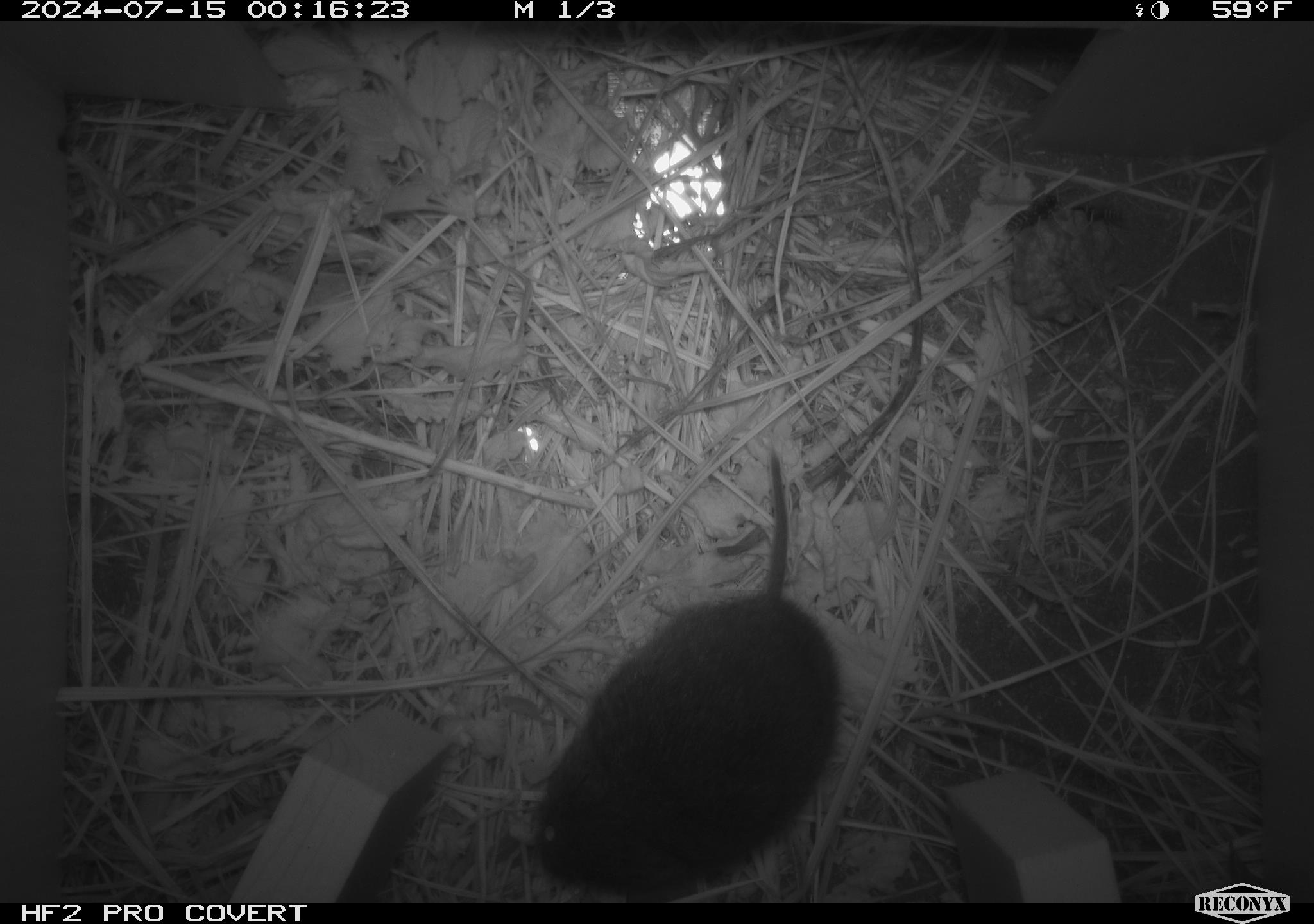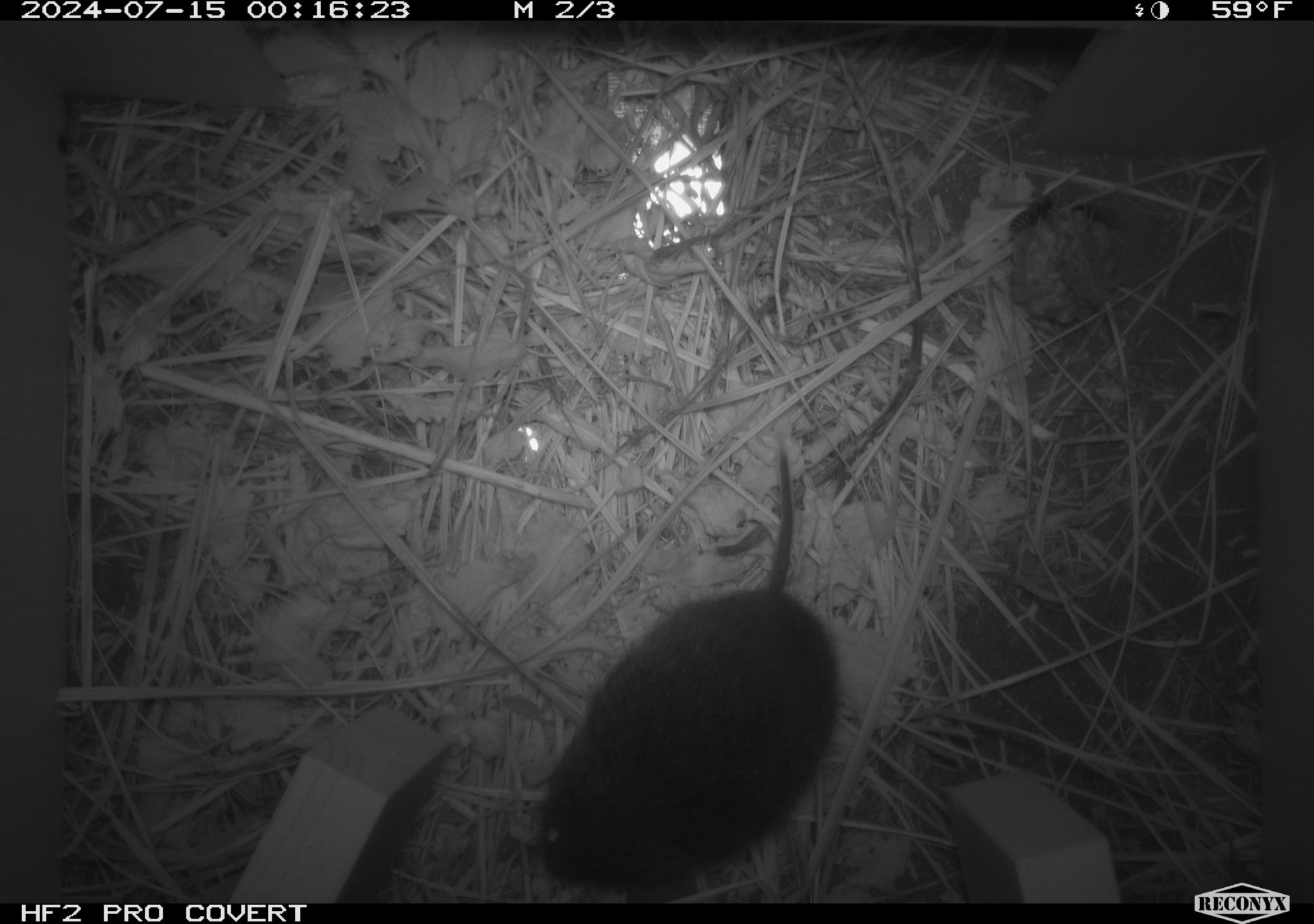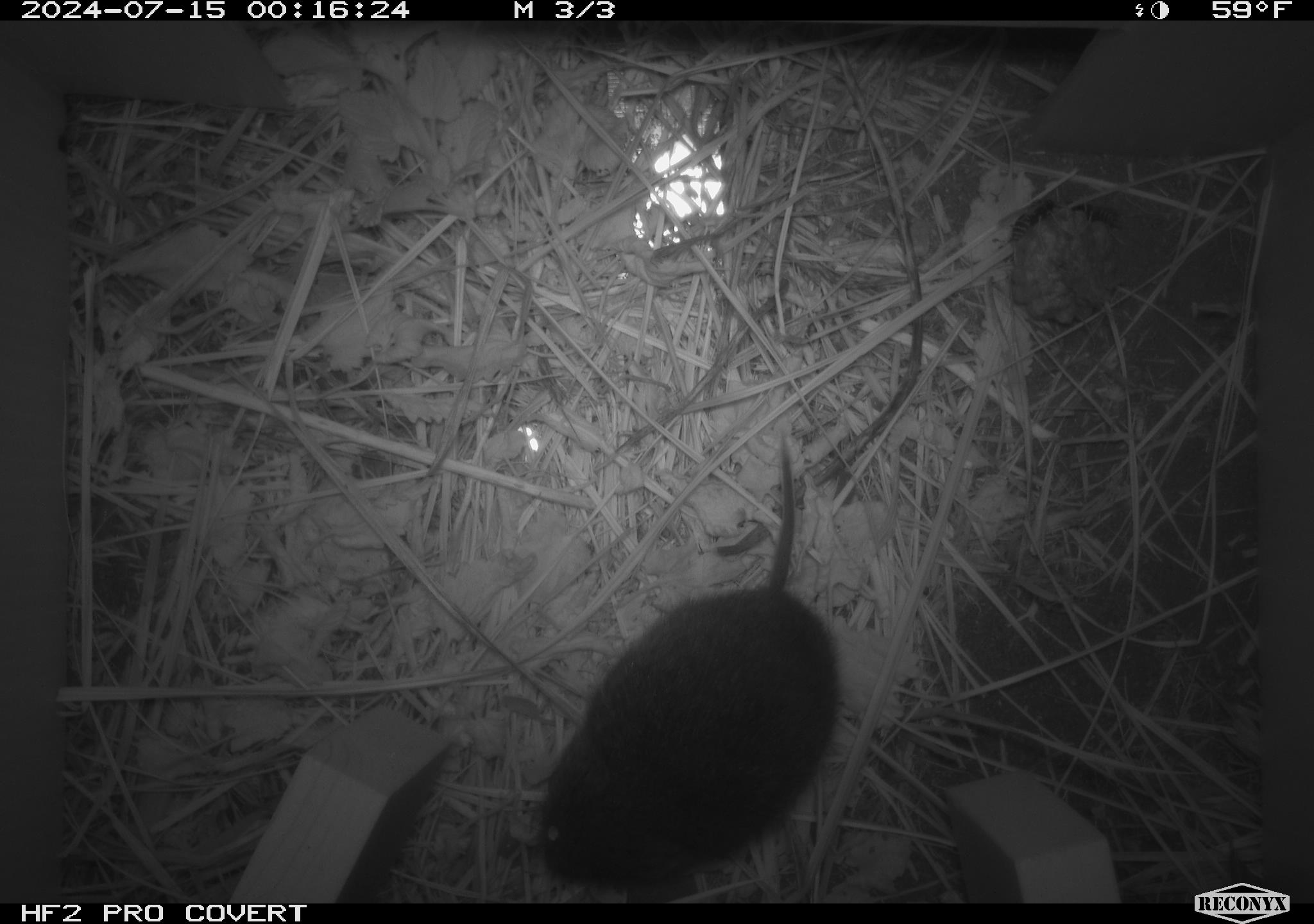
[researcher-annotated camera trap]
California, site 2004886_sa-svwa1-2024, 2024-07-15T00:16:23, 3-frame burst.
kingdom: Animalia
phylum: Arthropoda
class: Insecta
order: Hymenoptera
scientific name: Hymenoptera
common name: ants, bees, wasps, and sawflies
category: hymenoptera order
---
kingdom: Animalia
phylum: Chordata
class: Mammalia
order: Rodentia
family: Cricetidae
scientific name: Arvicolinae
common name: voles, lemmings, and muskrats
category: arvicolinae subfamily